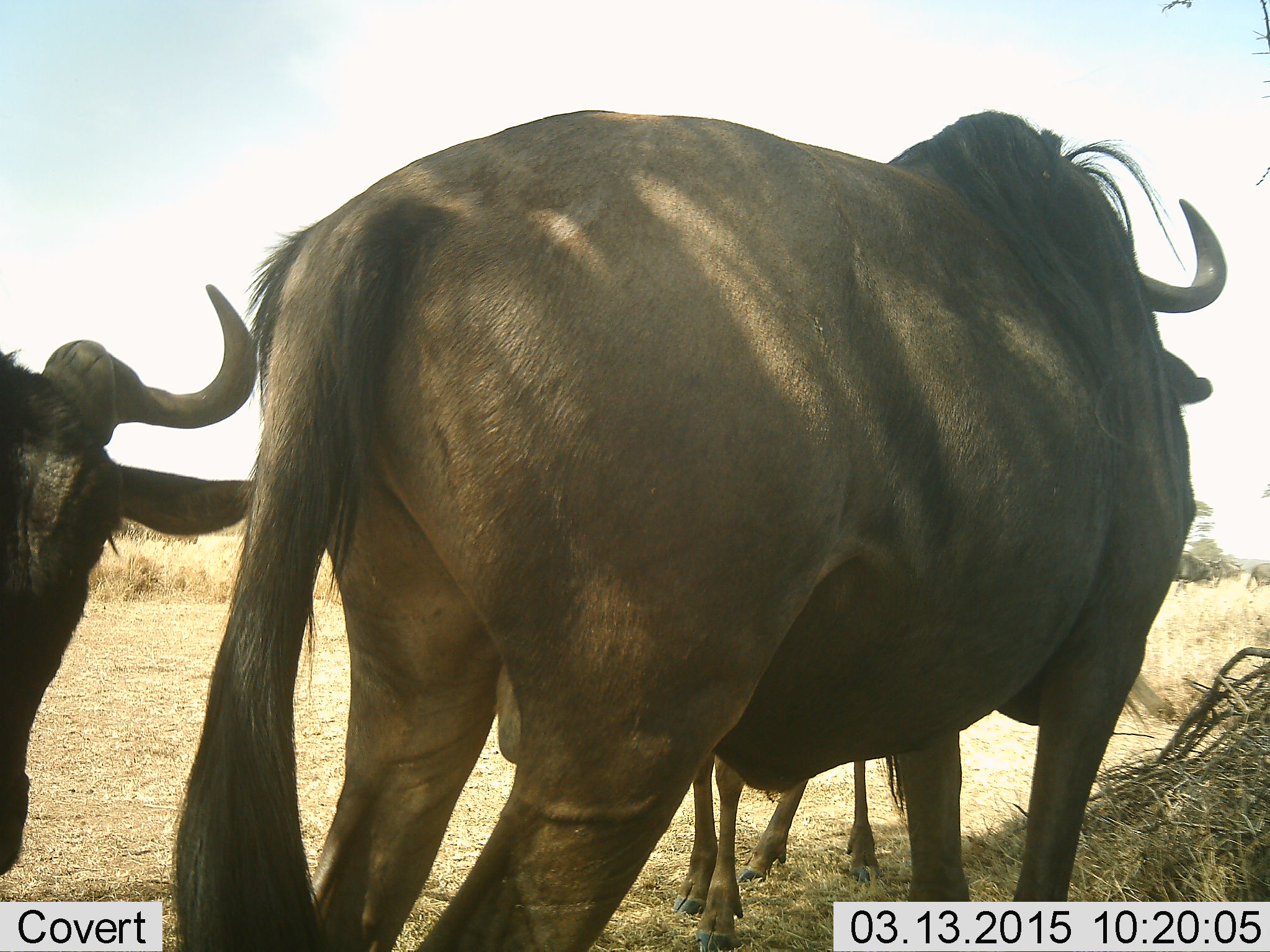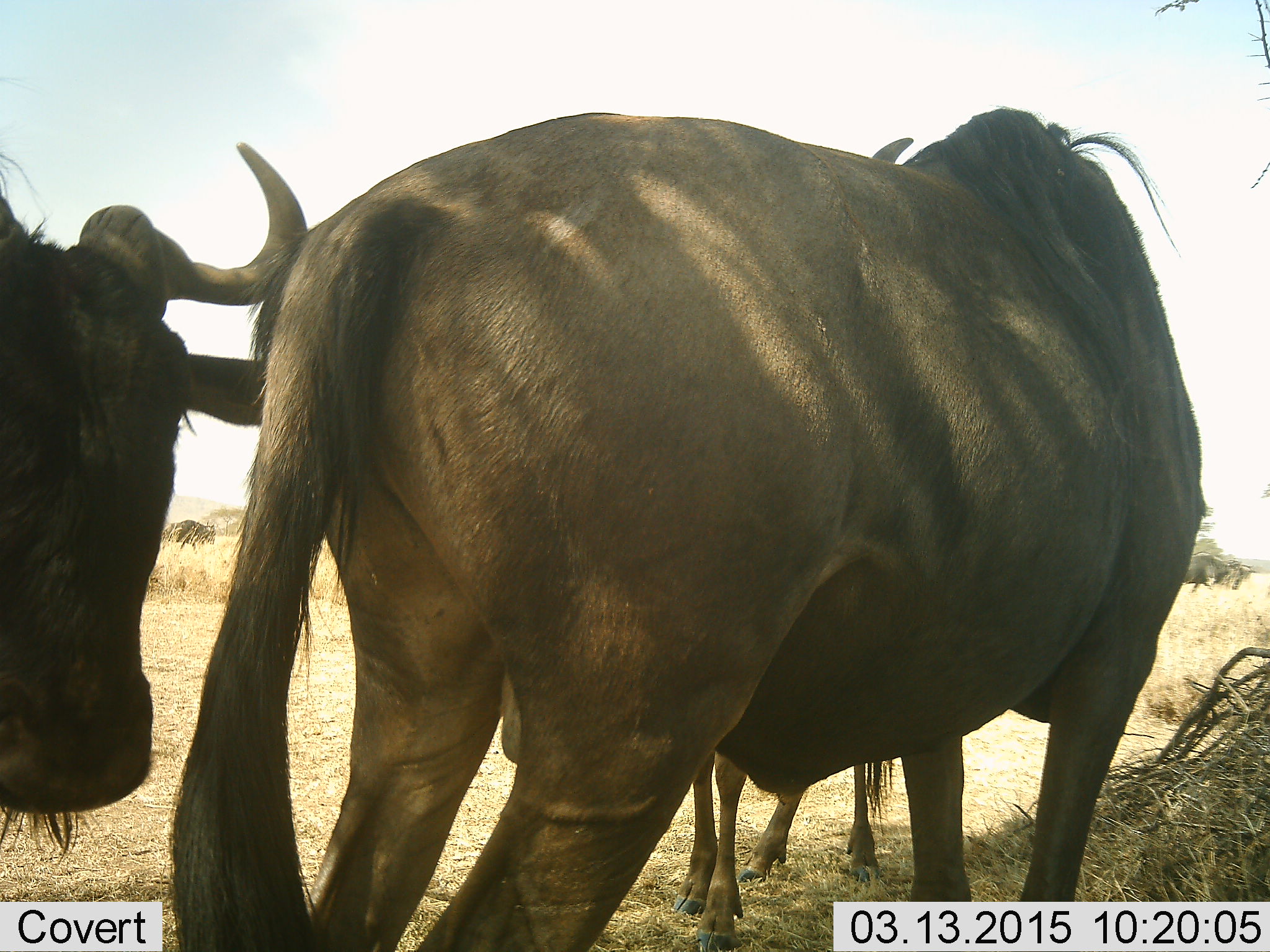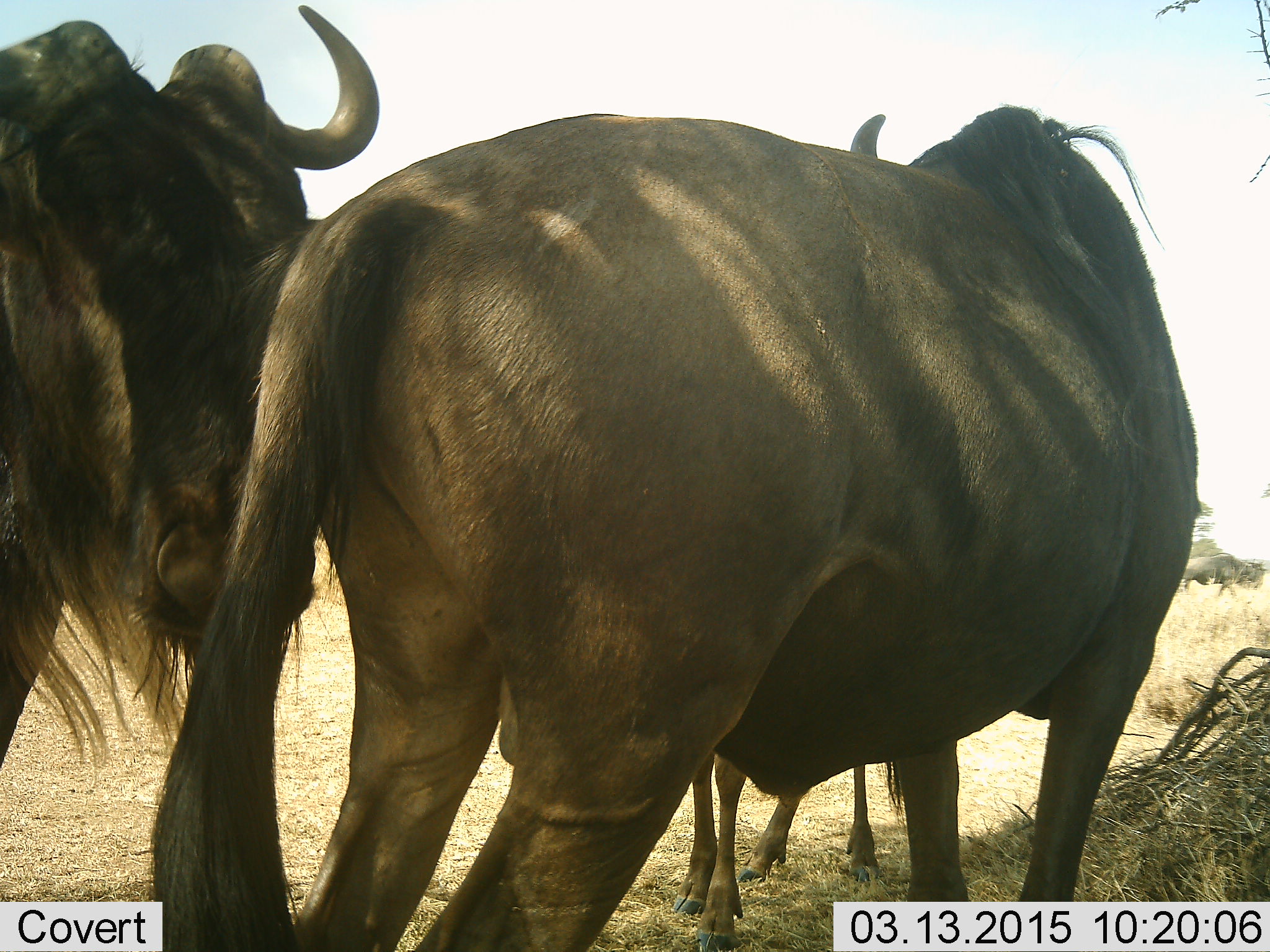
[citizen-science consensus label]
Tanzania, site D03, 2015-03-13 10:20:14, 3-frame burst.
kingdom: Animalia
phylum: Chordata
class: Mammalia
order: Artiodactyla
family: Bovidae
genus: Connochaetes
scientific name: Connochaetes taurinus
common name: blue wildebeest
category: wildebeest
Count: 4.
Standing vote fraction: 90%.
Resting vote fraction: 10%.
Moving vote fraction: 40%.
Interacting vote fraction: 10%.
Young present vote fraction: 20%.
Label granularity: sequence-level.